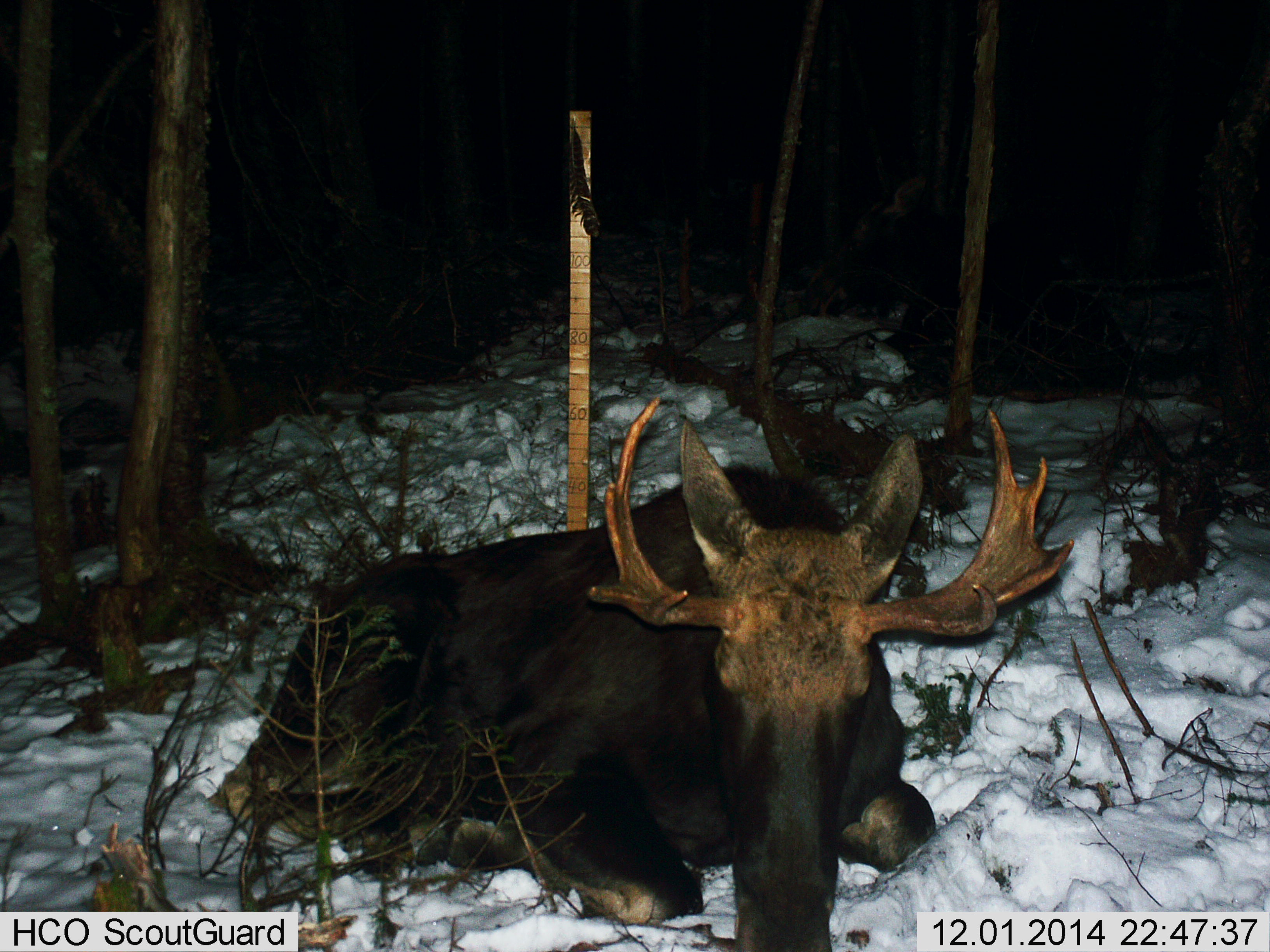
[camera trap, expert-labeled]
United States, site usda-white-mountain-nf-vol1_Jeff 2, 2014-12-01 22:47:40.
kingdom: Animalia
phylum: Chordata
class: Mammalia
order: Artiodactyla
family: Cervidae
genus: Alces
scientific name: Alces alces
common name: moose